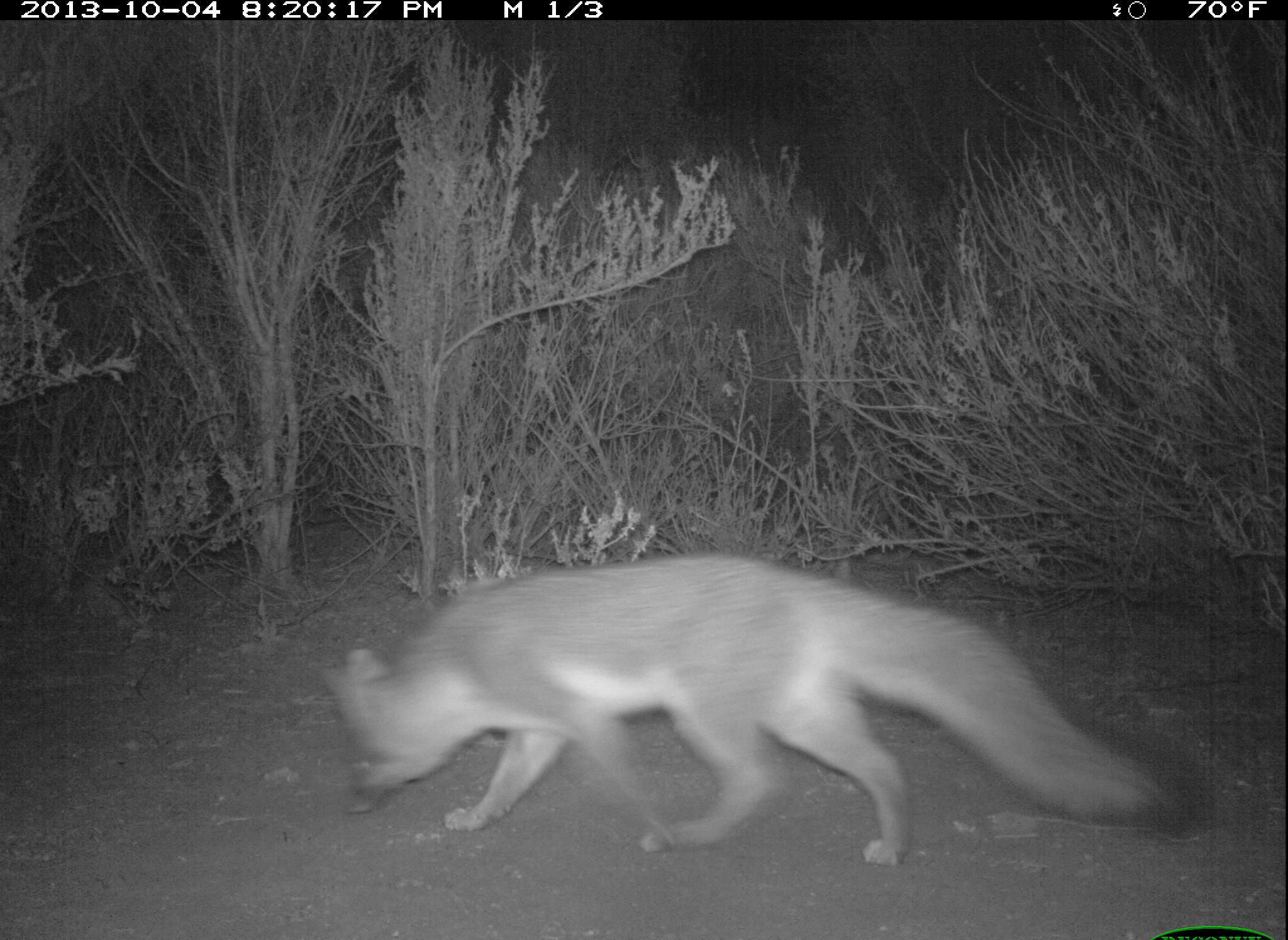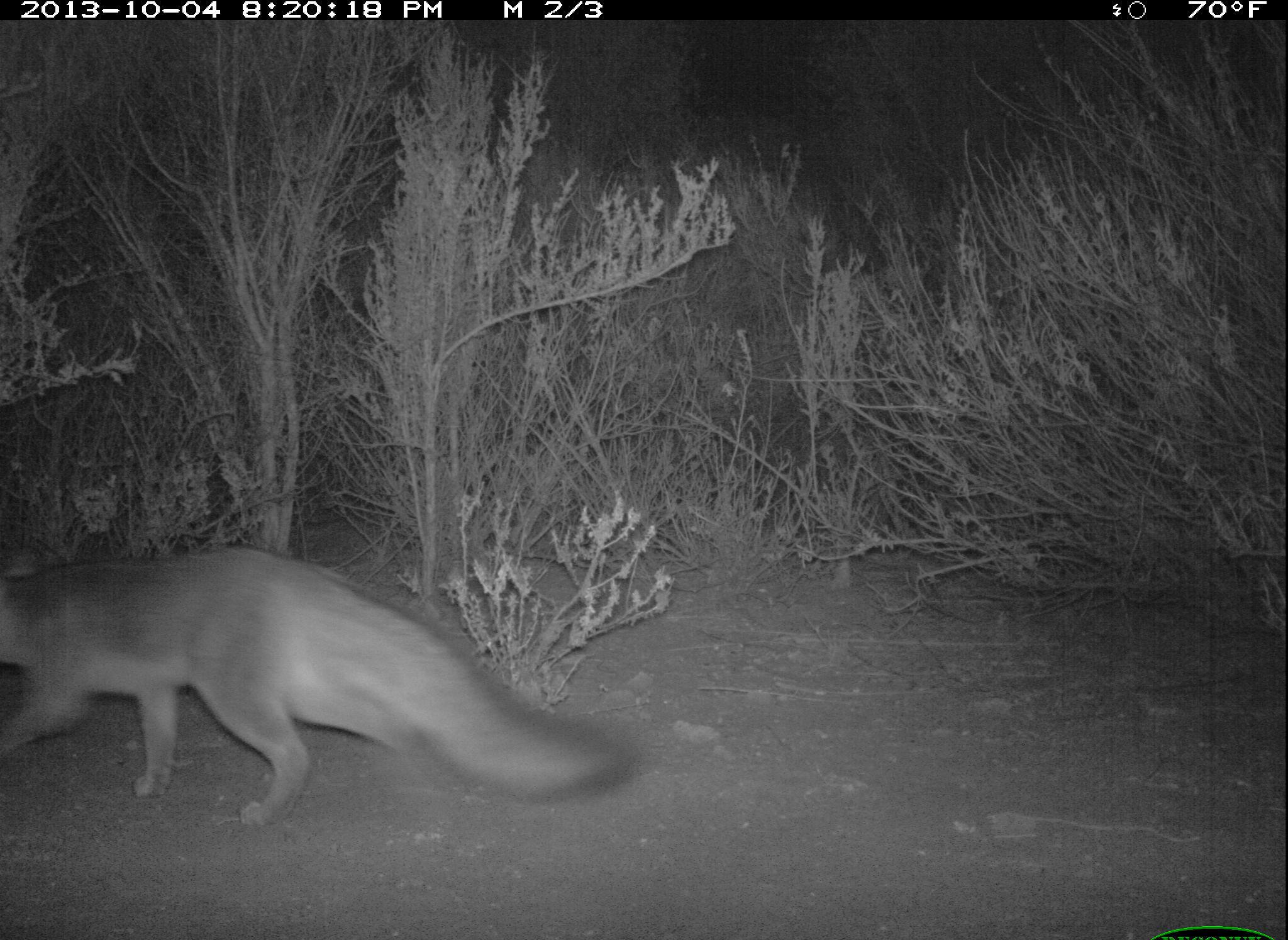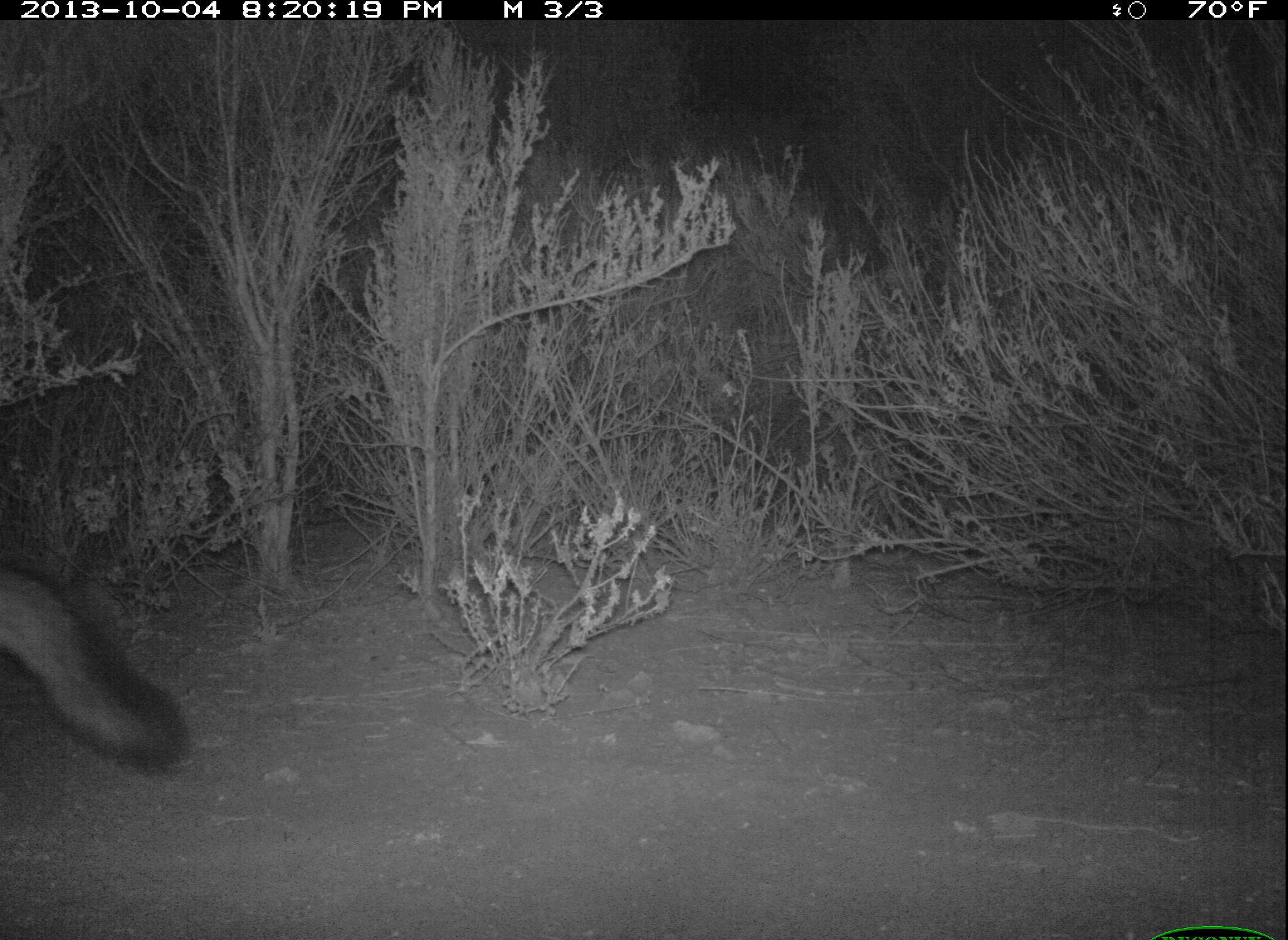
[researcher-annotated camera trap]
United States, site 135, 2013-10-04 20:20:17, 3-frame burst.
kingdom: Animalia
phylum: Chordata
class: Mammalia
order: Carnivora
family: Canidae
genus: Urocyon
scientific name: Urocyon cinereoargenteus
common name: gray fox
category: fox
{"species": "fox (gray fox) (Urocyon cinereoargenteus)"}